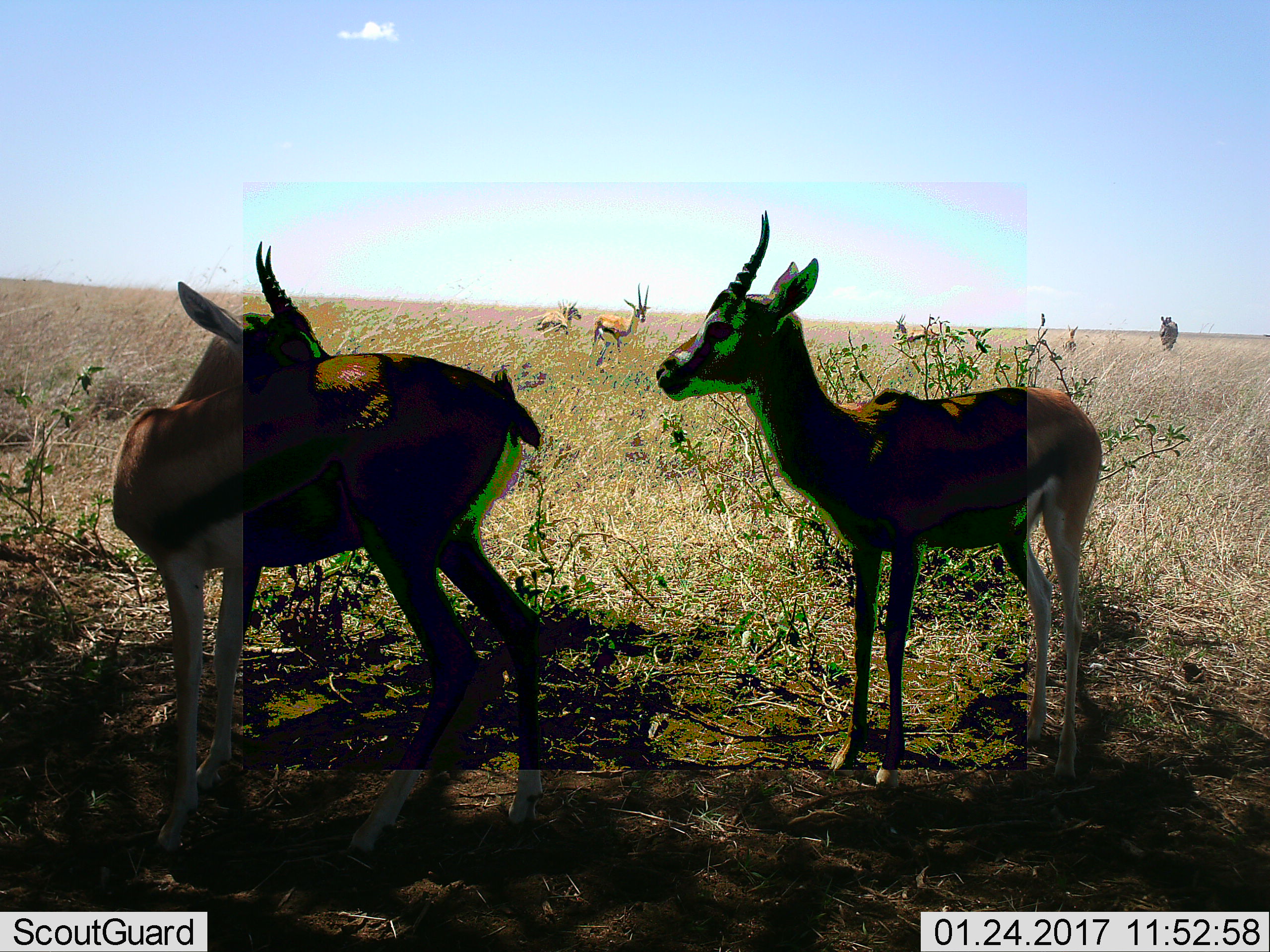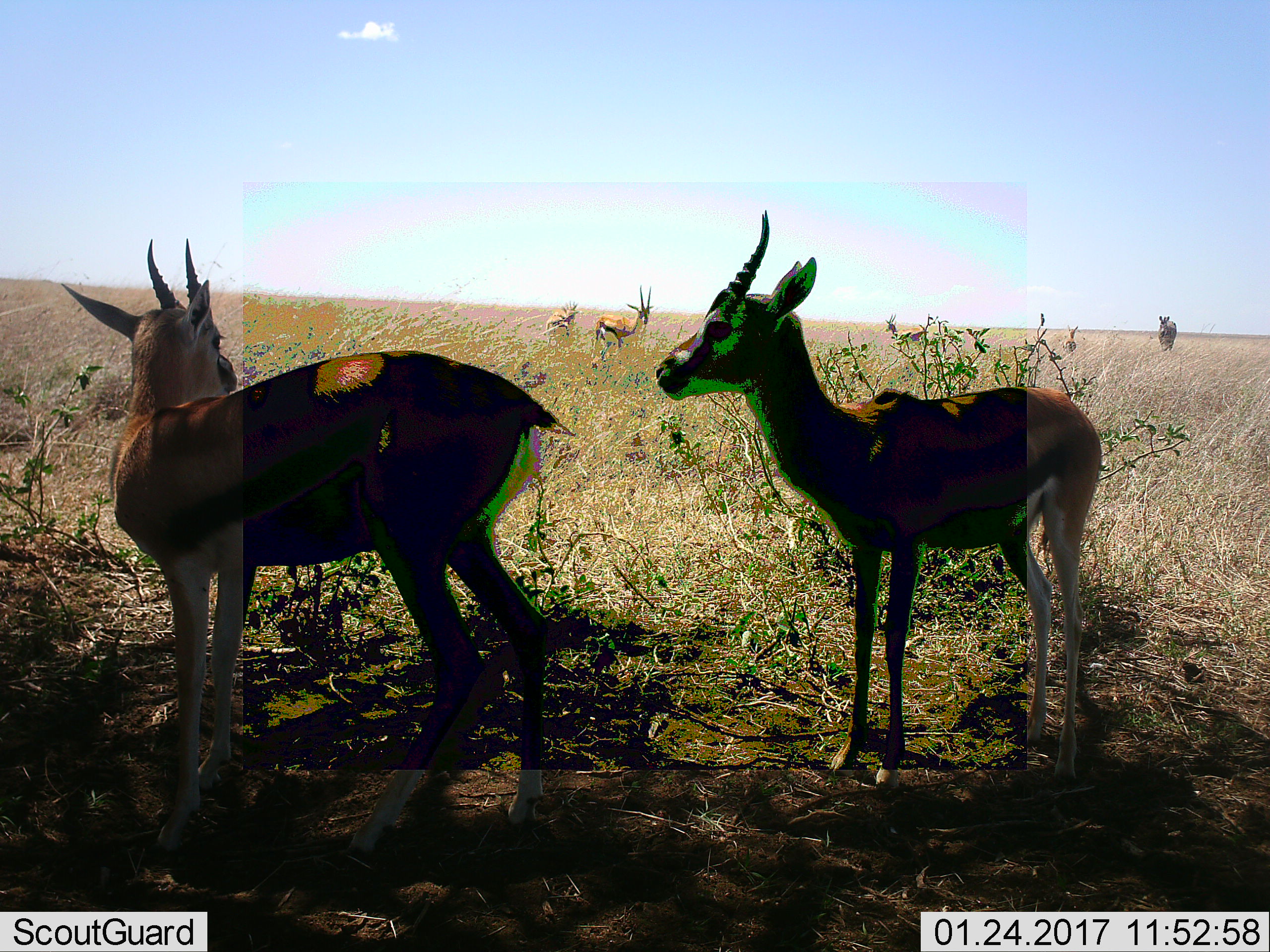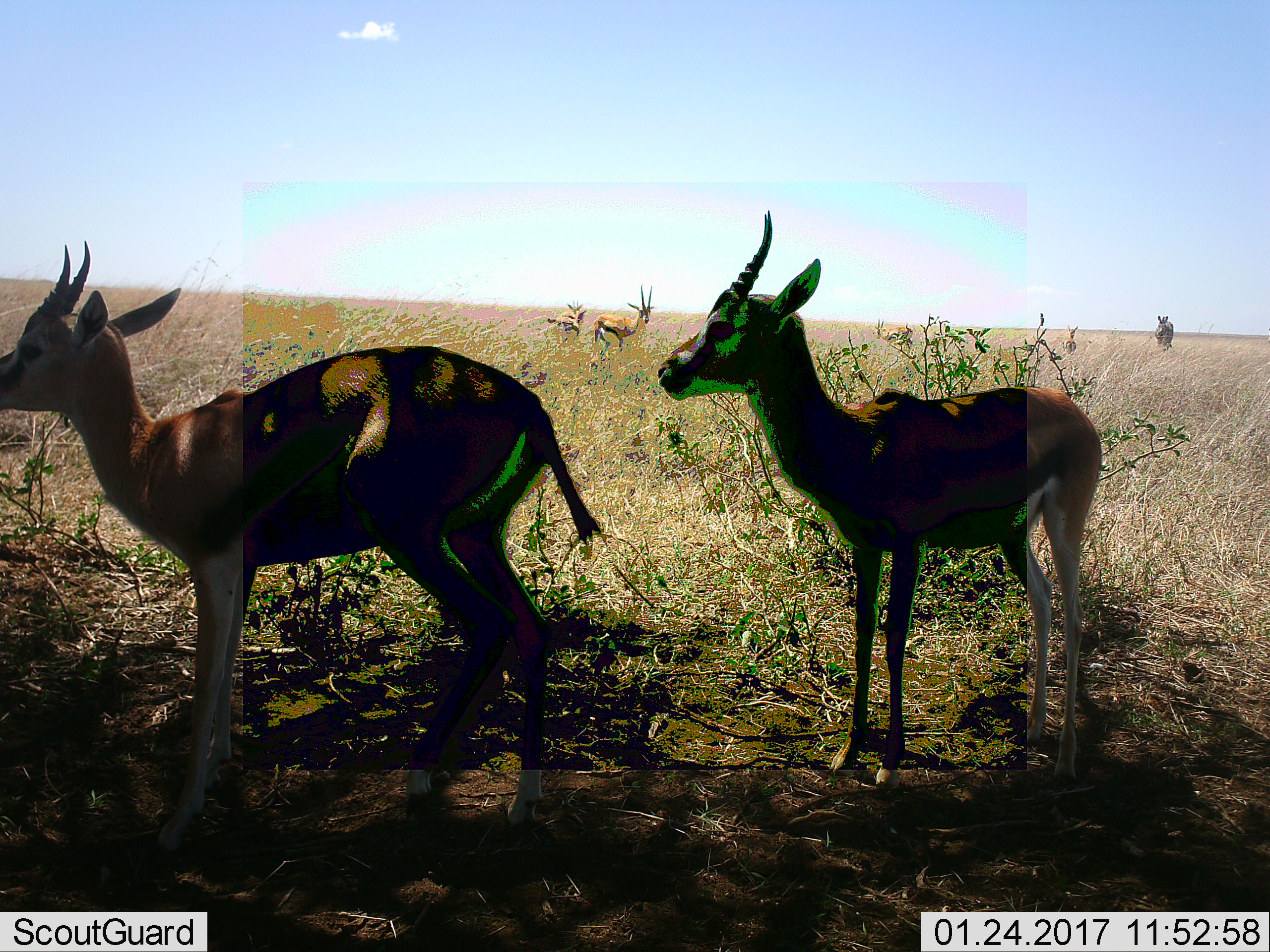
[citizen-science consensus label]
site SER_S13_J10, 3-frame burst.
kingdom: Animalia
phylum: Chordata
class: Mammalia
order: Artiodactyla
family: Bovidae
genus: Eudorcas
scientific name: Eudorcas thomsonii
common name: thomson's gazelle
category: gazellethomsons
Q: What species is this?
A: Gazellethomsons (thomson's gazelle) (Eudorcas thomsonii).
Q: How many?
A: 6.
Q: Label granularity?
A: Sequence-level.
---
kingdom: Animalia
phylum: Chordata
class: Mammalia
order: Perissodactyla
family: Equidae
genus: Equus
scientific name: Equus quagga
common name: plains zebra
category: zebraplains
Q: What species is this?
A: Zebraplains (plains zebra) (Equus quagga).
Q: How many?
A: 1.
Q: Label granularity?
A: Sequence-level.